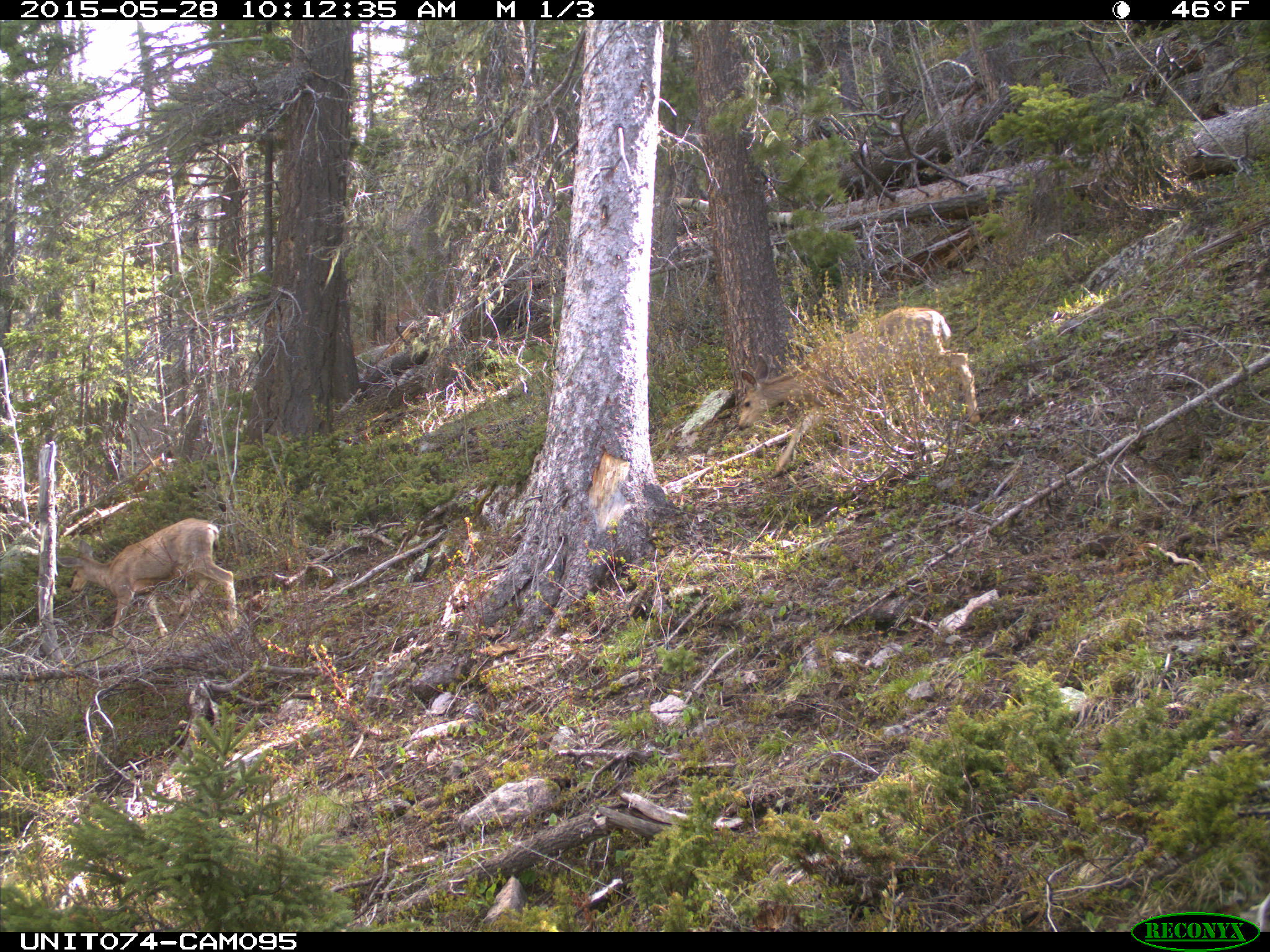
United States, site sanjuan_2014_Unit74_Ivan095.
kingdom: Animalia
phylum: Chordata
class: Mammalia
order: Artiodactyla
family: Cervidae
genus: Odocoileus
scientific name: Odocoileus hemionus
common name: mule deer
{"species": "Odocoileus hemionus (mule deer)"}